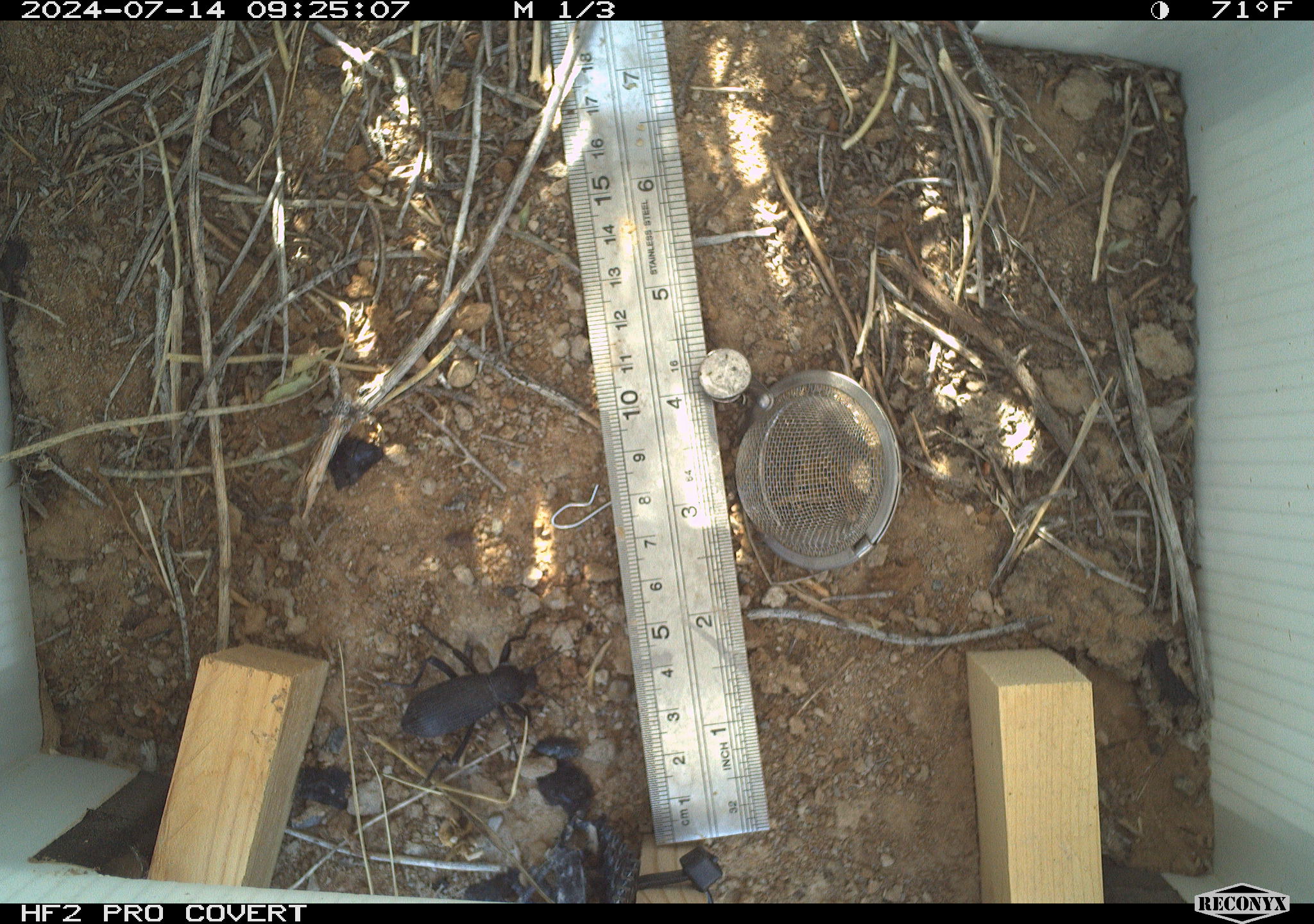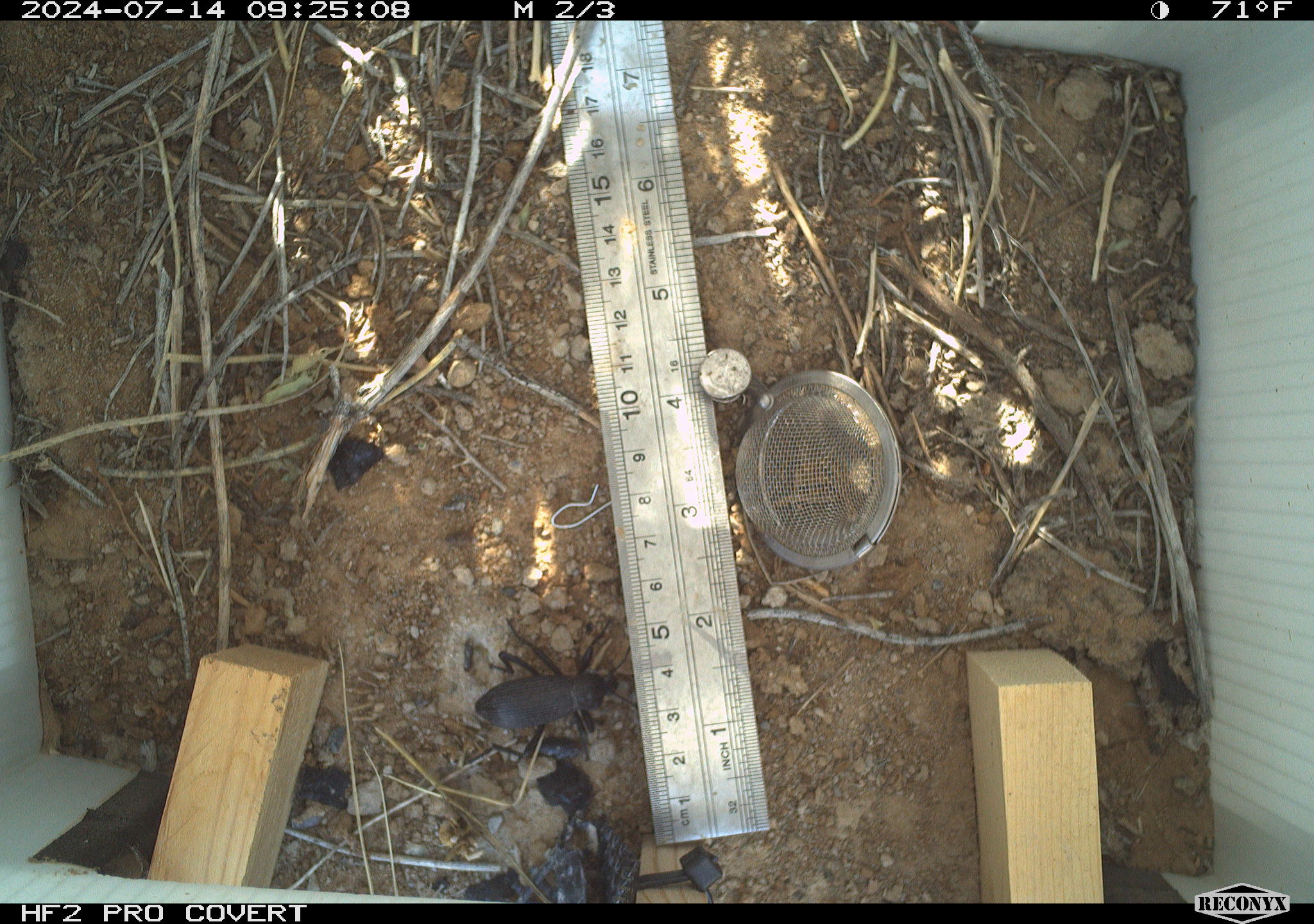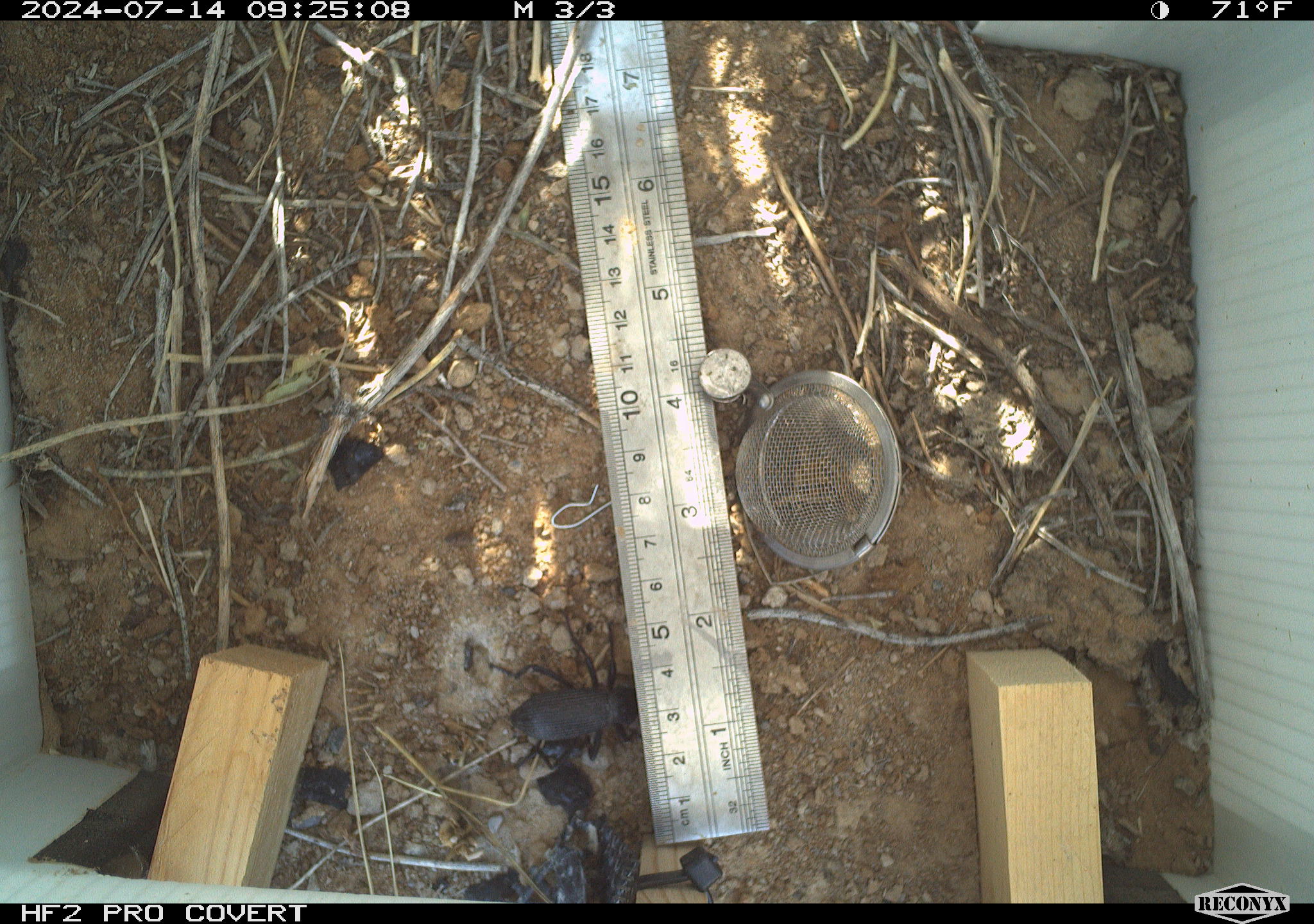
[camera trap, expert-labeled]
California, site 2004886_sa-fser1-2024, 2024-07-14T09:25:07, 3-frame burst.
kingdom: Animalia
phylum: Arthropoda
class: Insecta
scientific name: Insecta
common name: insect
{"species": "insect (Insecta)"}